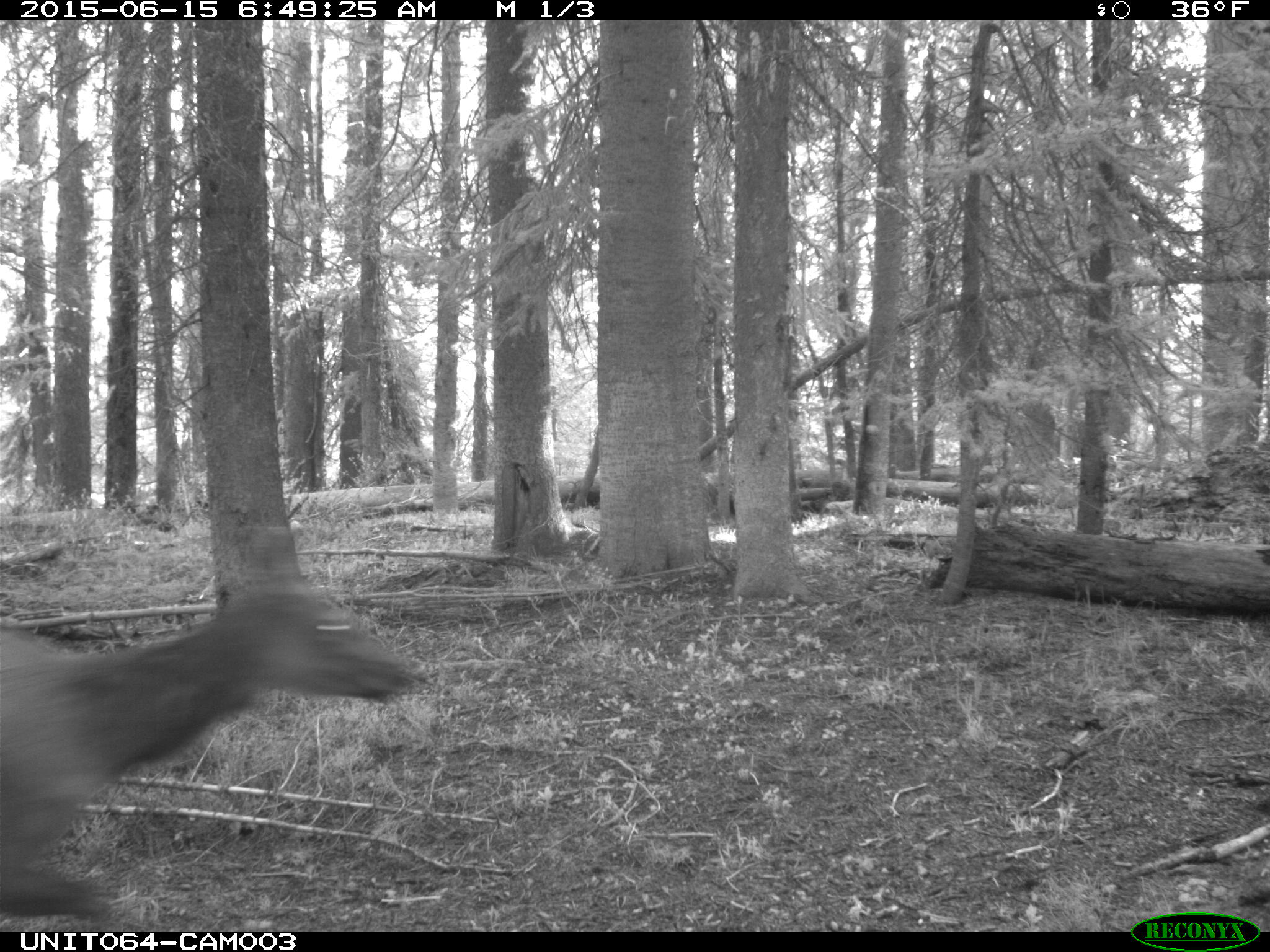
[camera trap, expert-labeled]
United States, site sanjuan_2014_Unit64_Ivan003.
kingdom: Animalia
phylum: Chordata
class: Mammalia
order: Artiodactyla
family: Cervidae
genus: Cervus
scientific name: Cervus elaphus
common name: red deer